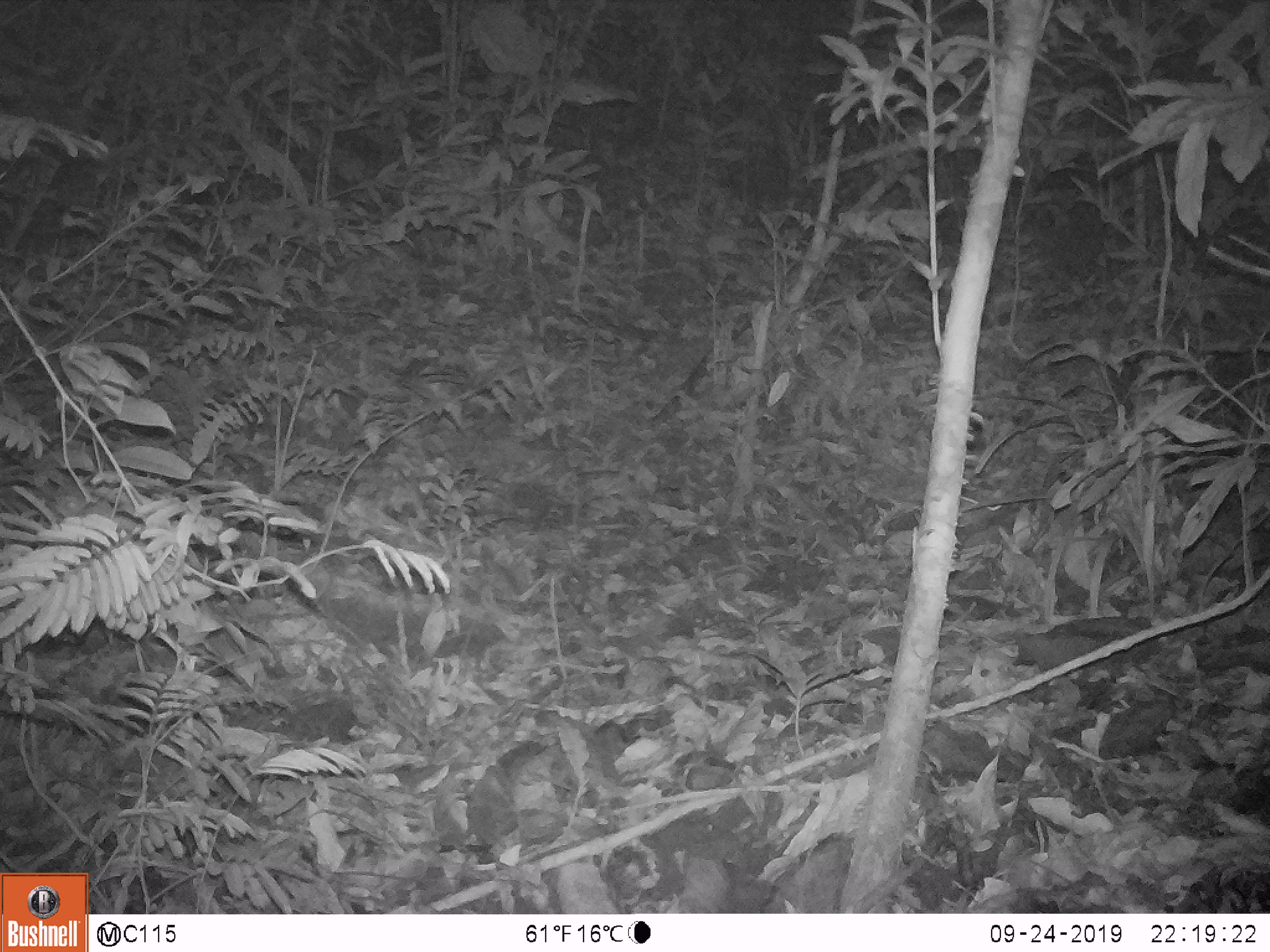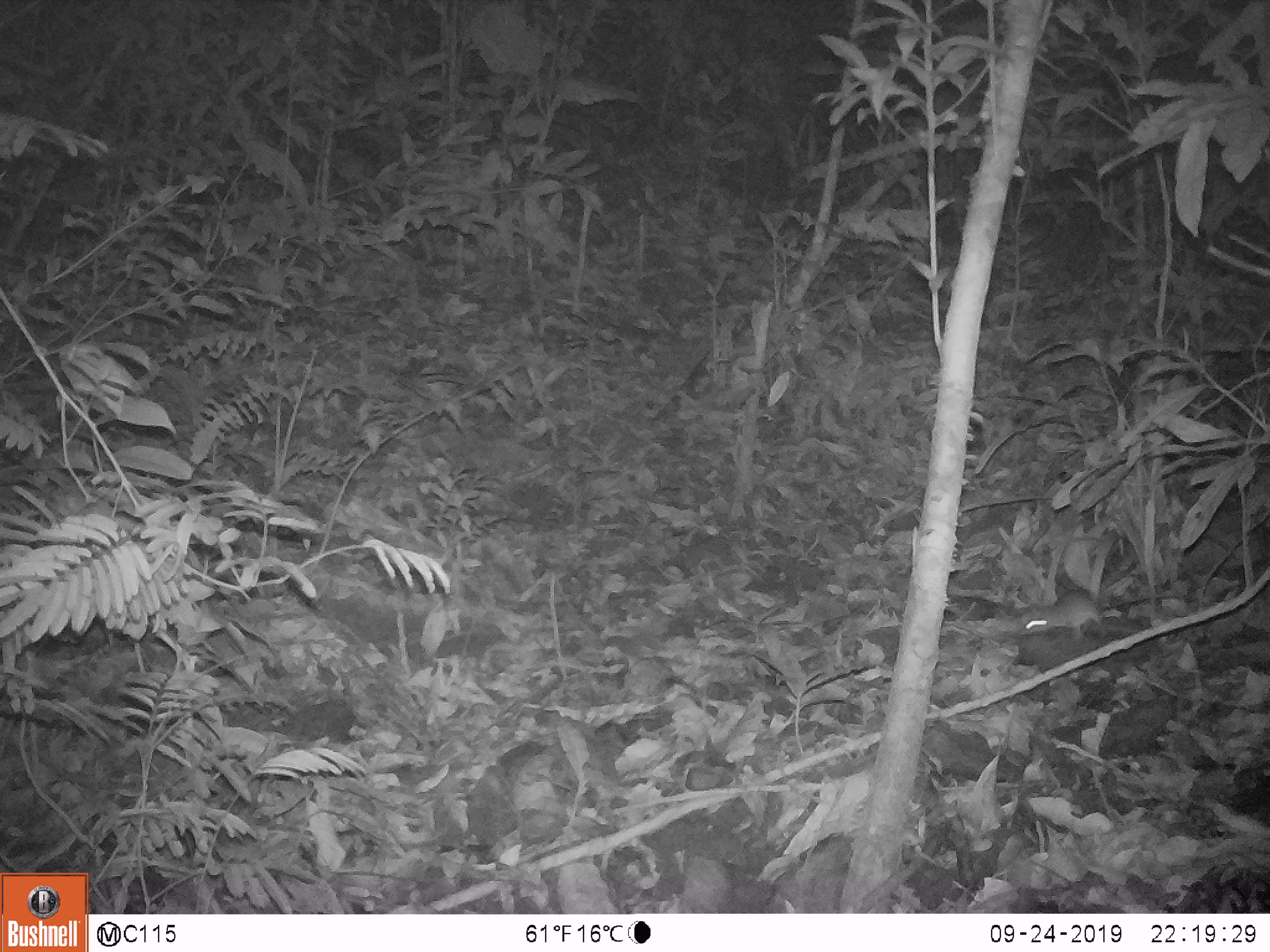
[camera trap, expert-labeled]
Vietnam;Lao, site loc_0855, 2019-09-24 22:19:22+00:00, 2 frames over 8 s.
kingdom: Animalia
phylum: Chordata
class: Mammalia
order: Rodentia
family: Muridae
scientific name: Muridae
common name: old-world mice and rats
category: unidentified murid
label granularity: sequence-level